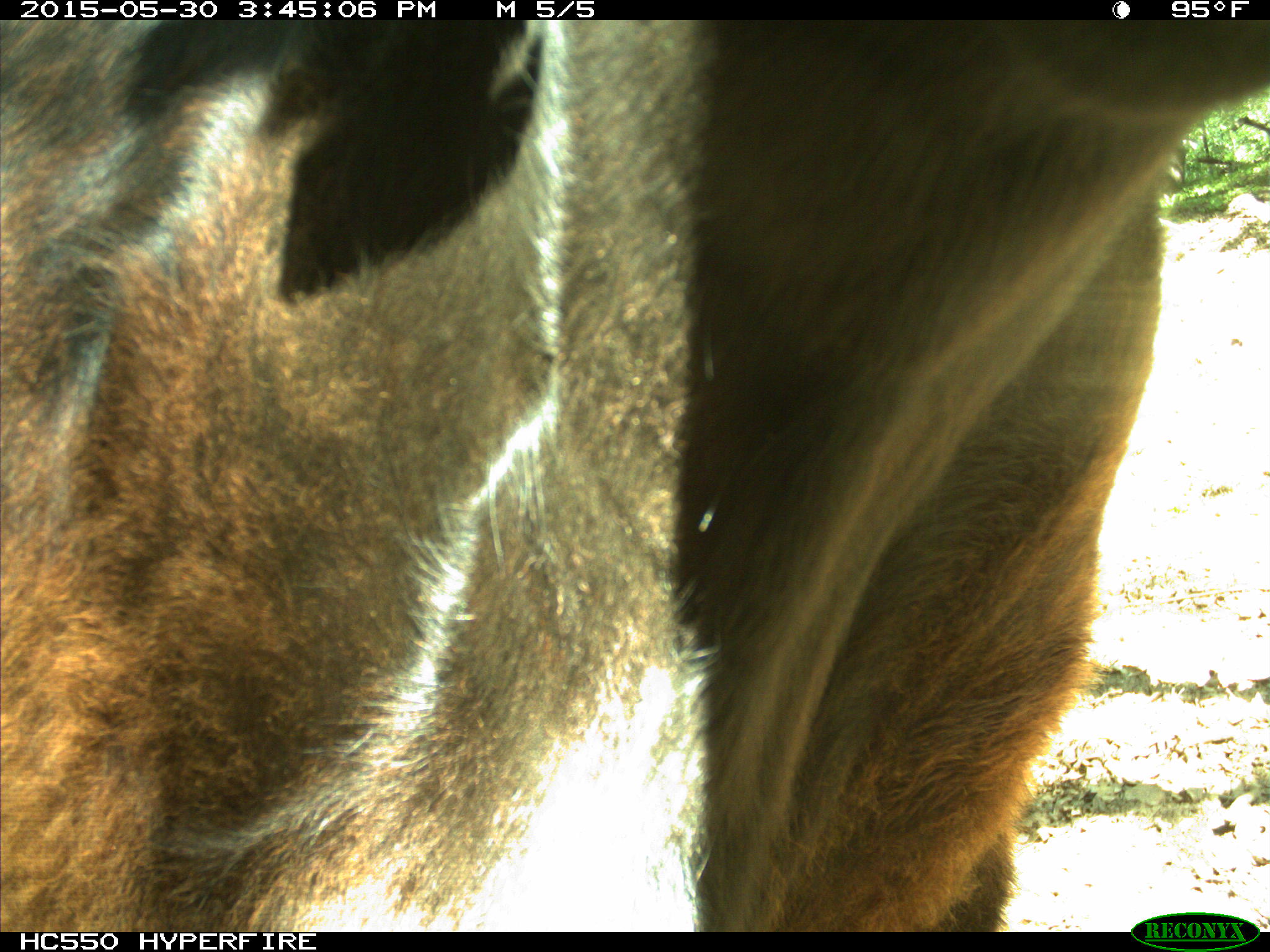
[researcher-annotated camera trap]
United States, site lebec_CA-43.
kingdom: Animalia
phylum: Chordata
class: Mammalia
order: Artiodactyla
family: Bovidae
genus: Bos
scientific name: Bos taurus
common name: domestic cow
Bos taurus (domestic cow).